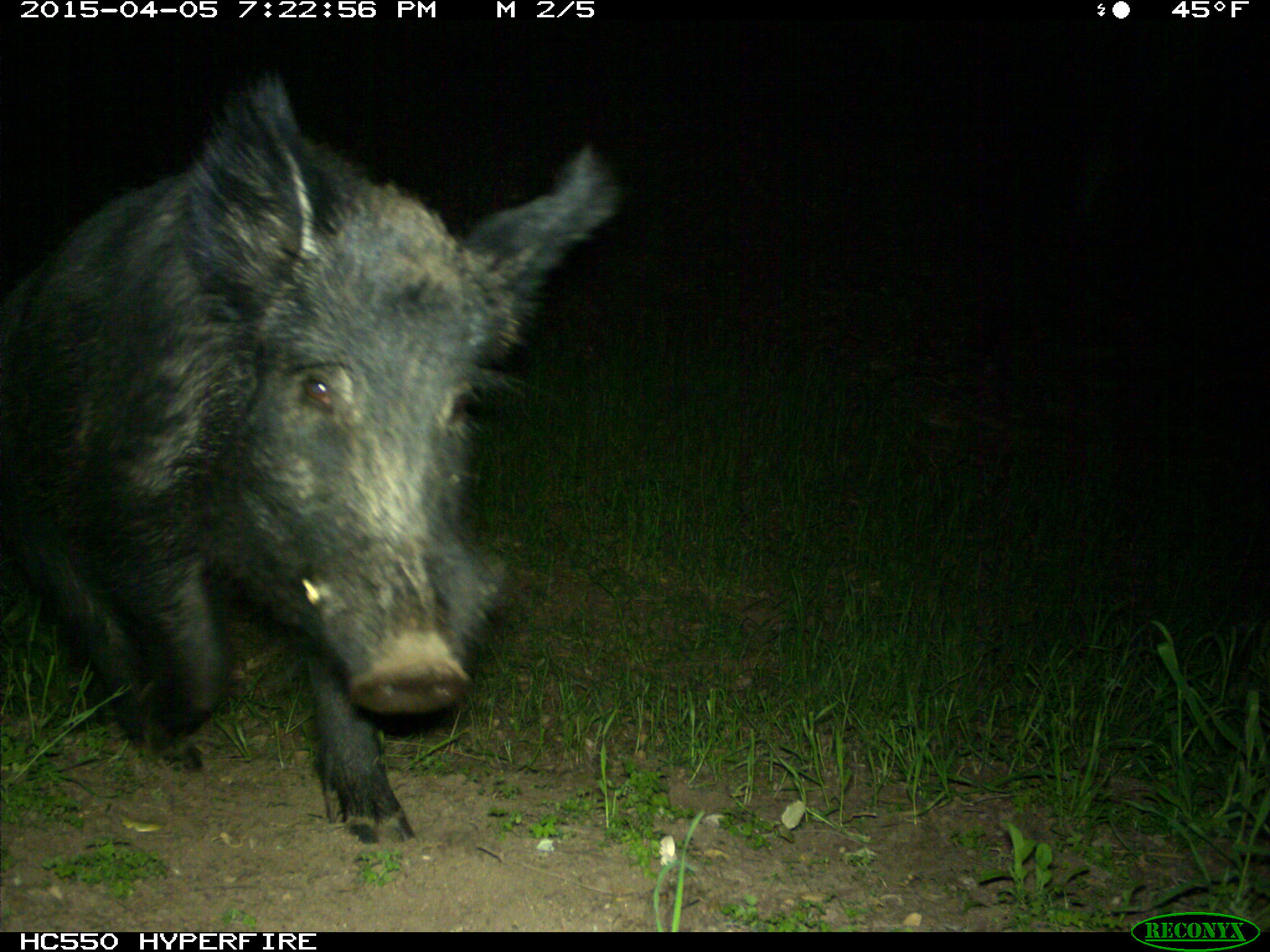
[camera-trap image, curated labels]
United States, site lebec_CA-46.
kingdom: Animalia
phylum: Chordata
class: Mammalia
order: Artiodactyla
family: Suidae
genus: Sus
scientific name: Sus scrofa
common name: wild boar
Sus scrofa (wild boar).